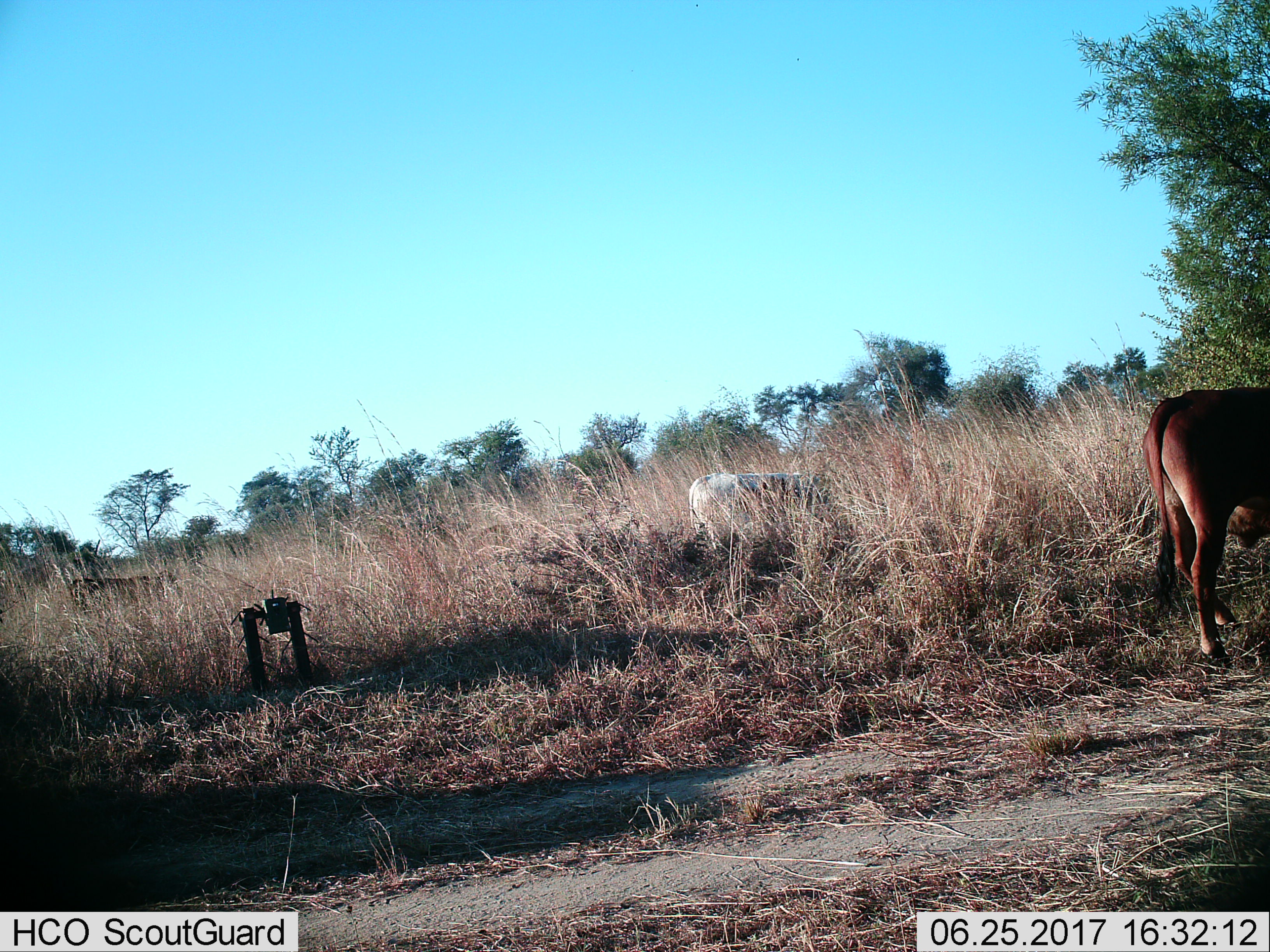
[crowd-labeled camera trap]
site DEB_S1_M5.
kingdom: Animalia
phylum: Chordata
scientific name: Vertebrata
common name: domestic animal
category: domesticanimal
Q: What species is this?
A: Domesticanimal (domestic animal) (Vertebrata).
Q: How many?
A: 3.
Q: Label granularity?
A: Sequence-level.